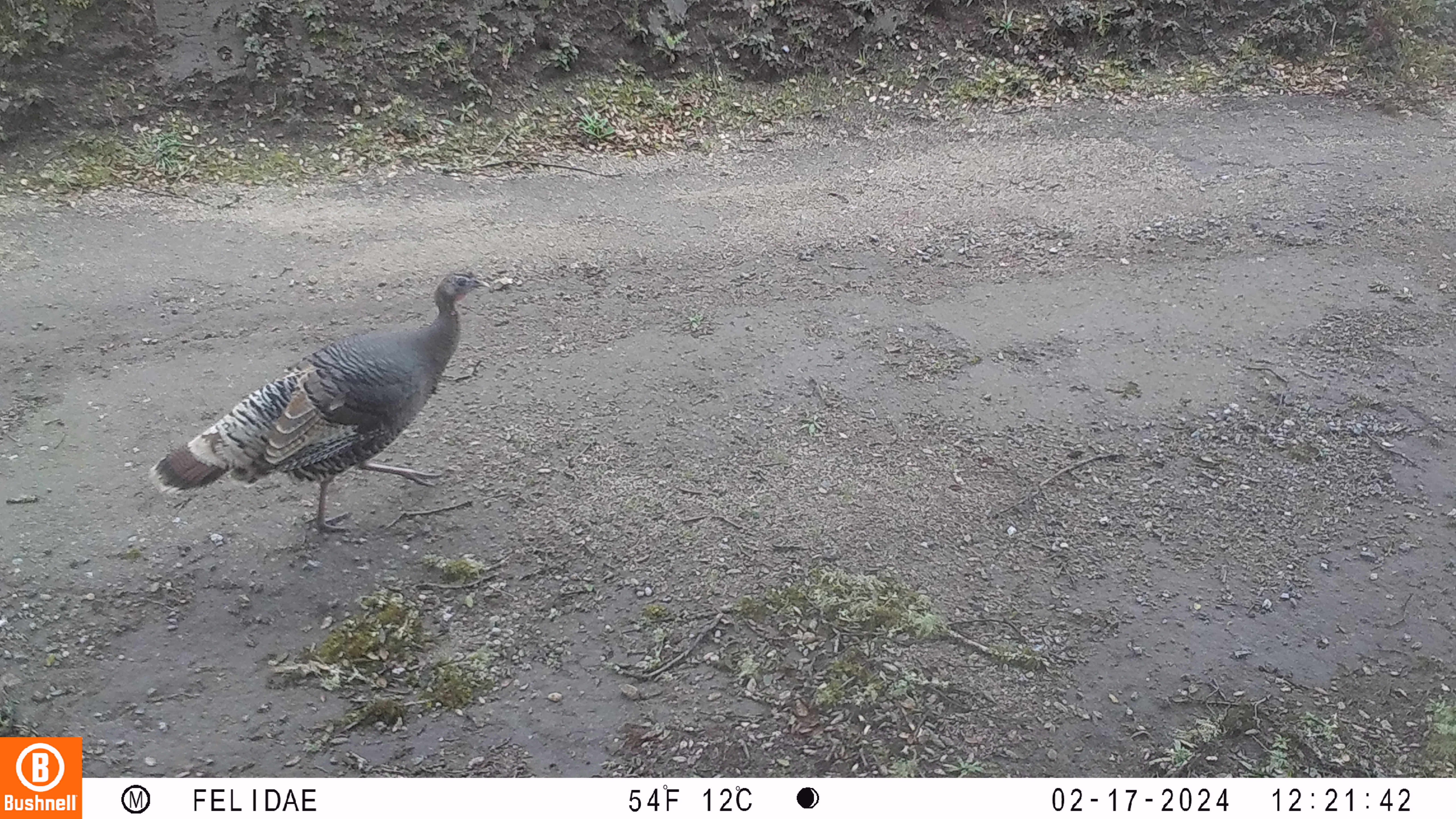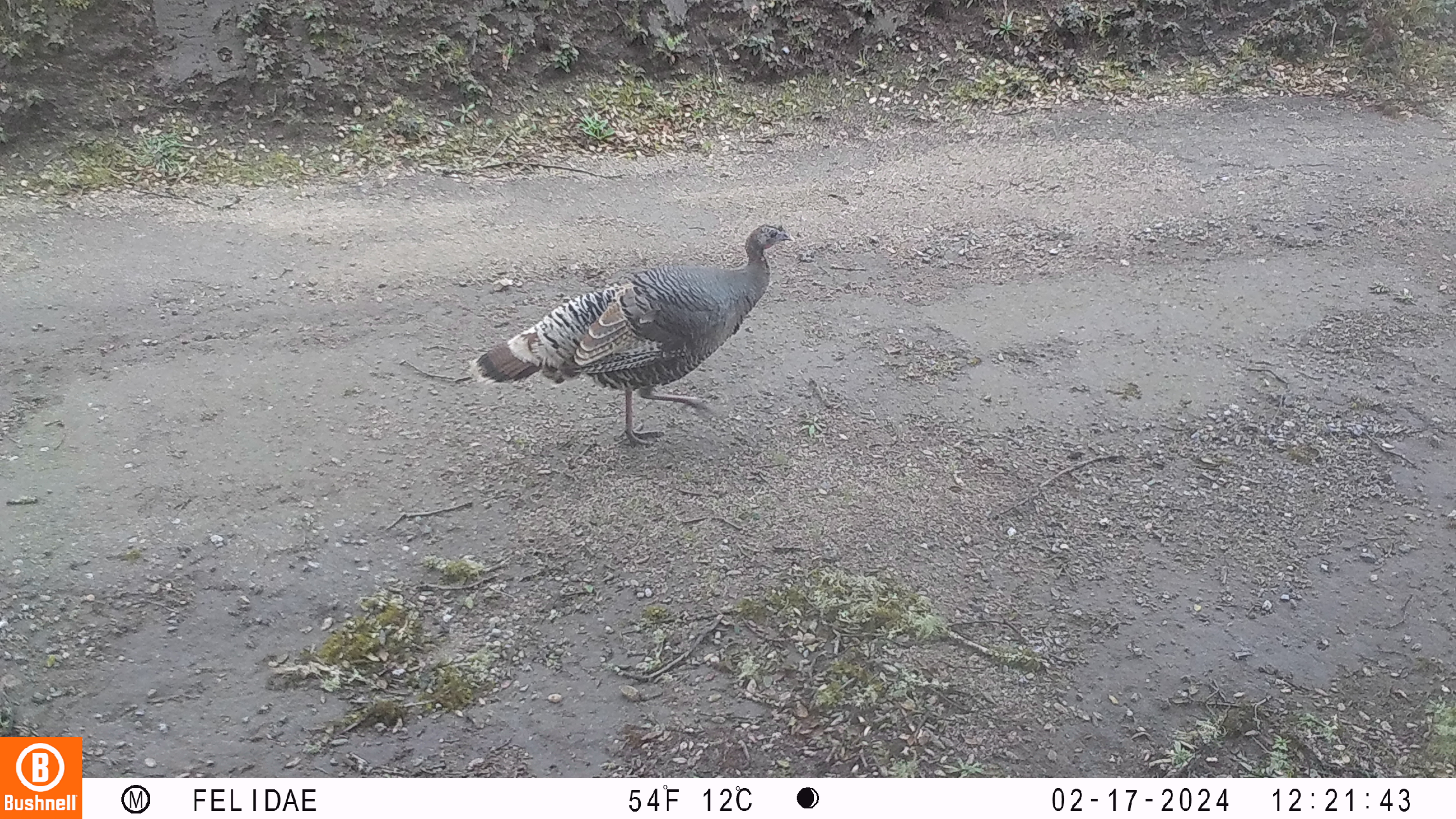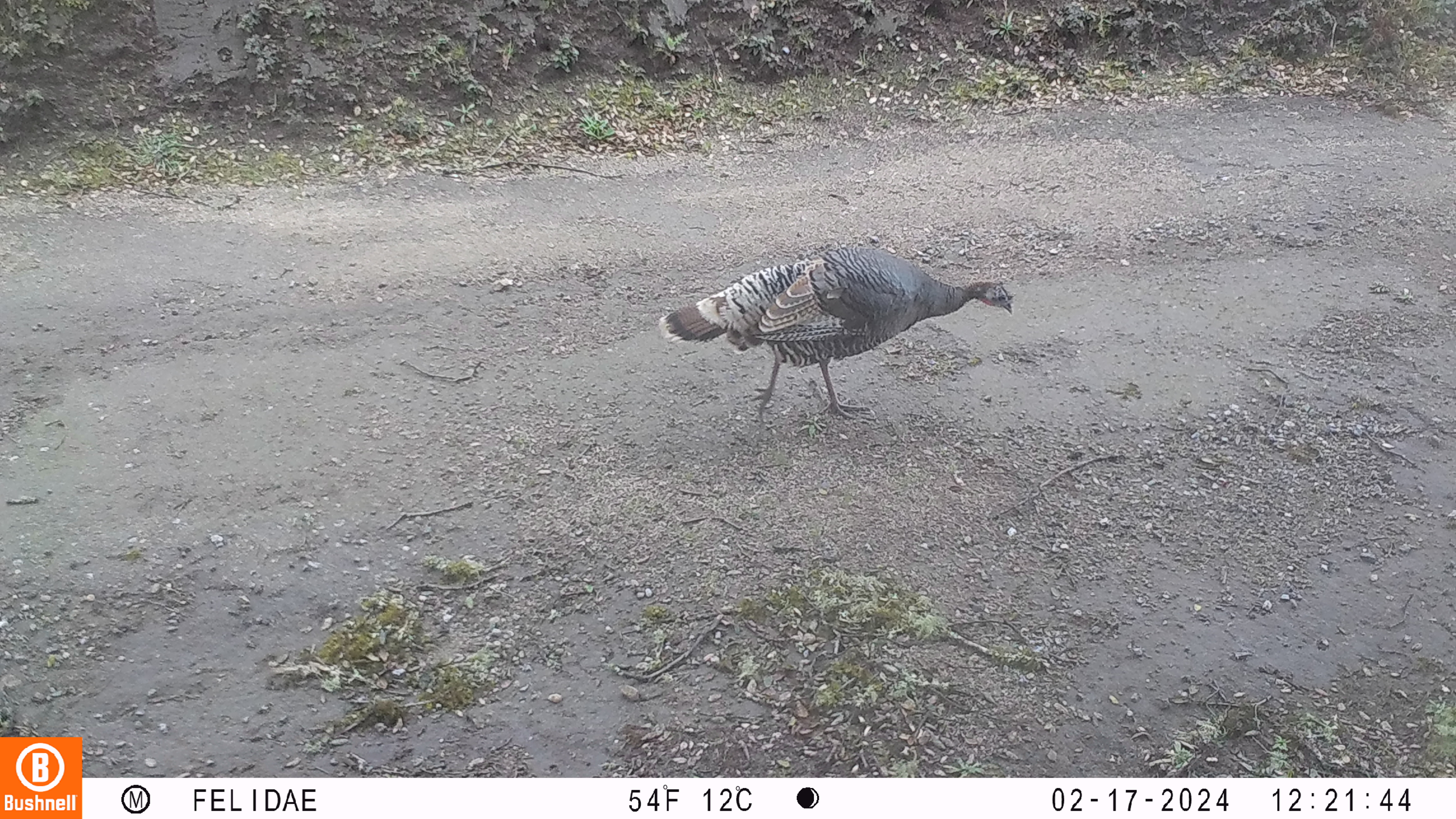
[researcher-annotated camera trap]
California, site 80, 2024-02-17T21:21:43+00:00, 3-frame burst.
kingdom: Animalia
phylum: Chordata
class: Aves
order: Galliformes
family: Phasianidae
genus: Meleagris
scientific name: Meleagris gallopavo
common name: turkey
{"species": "turkey (Meleagris gallopavo)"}